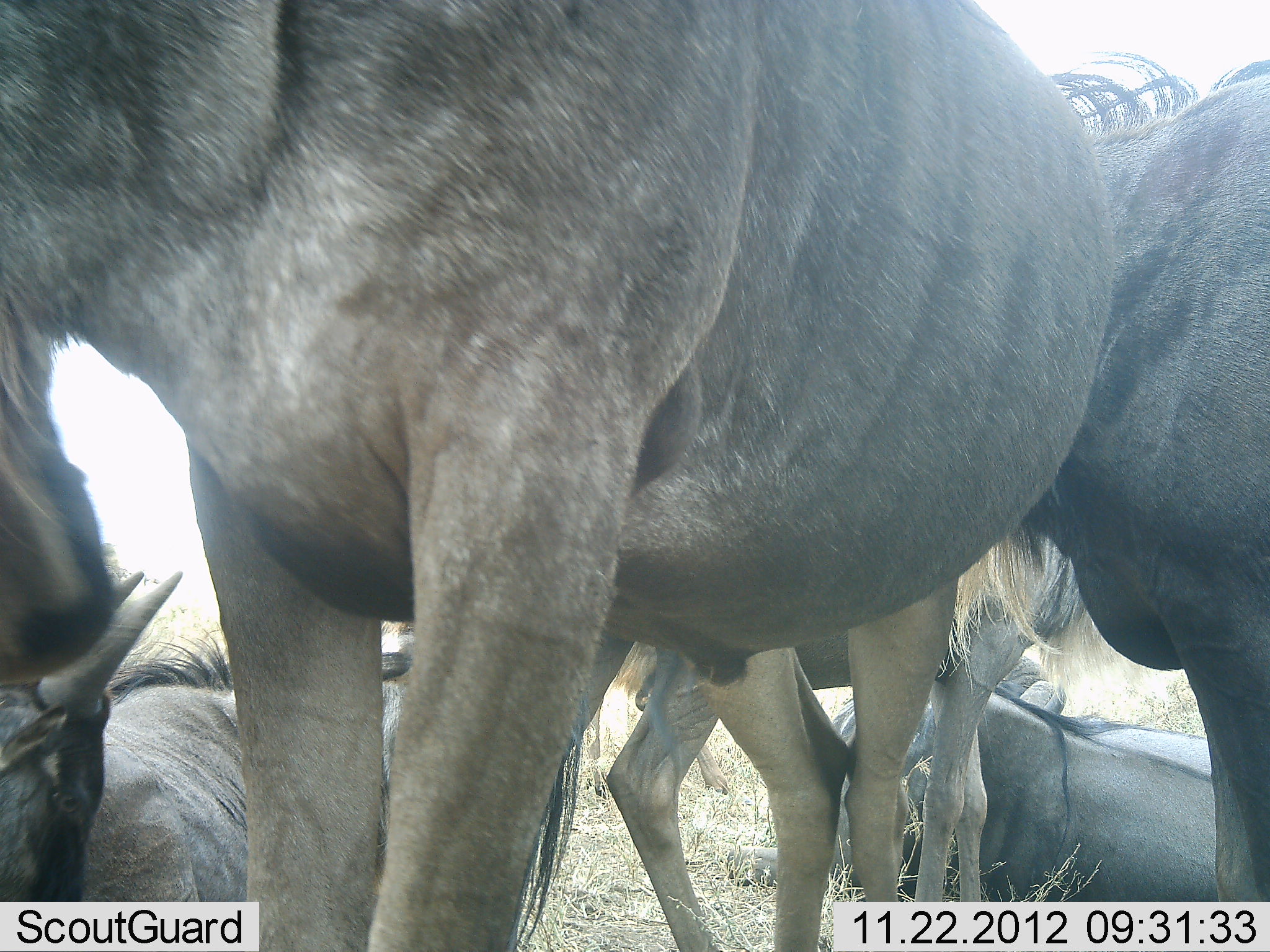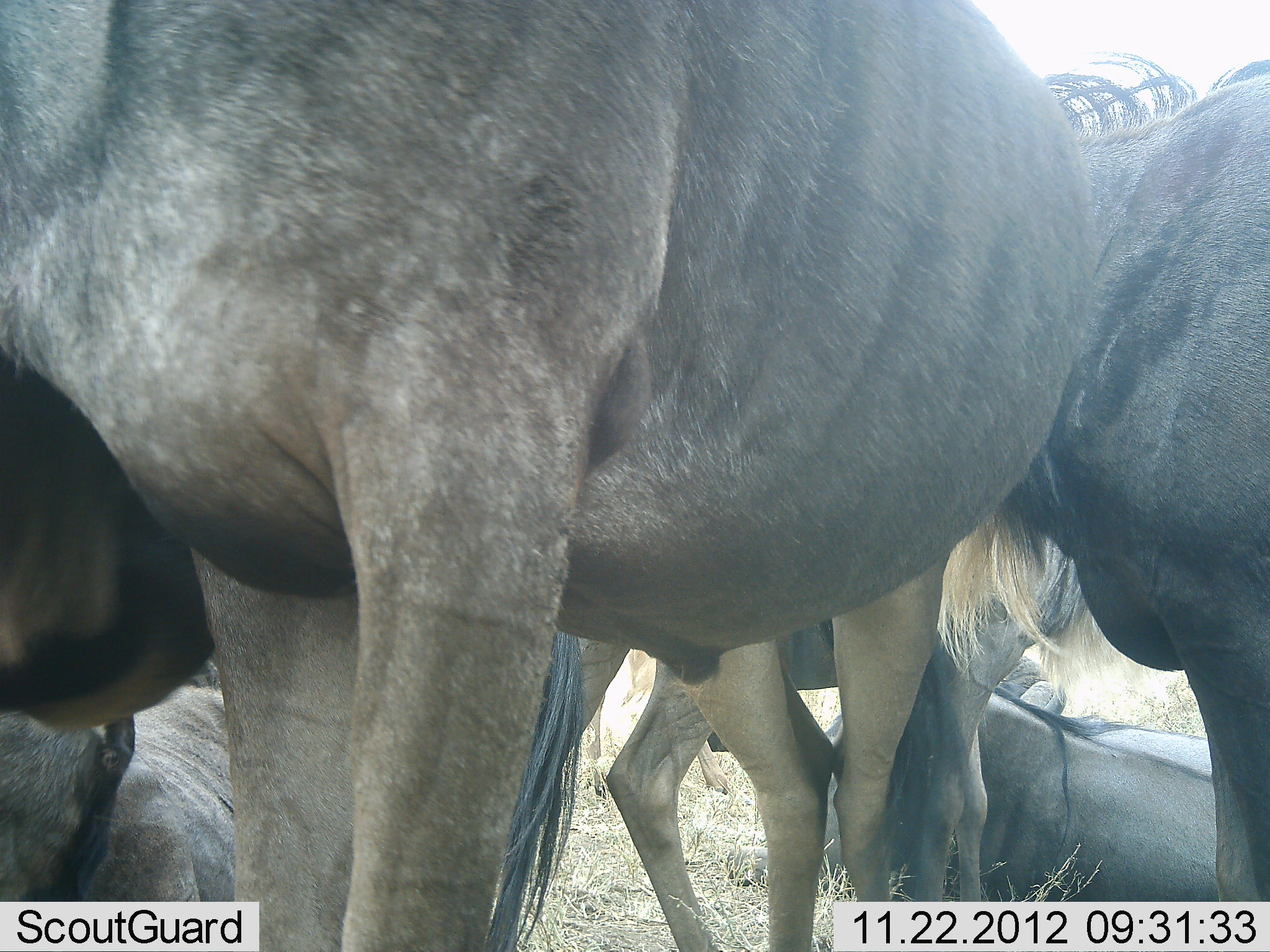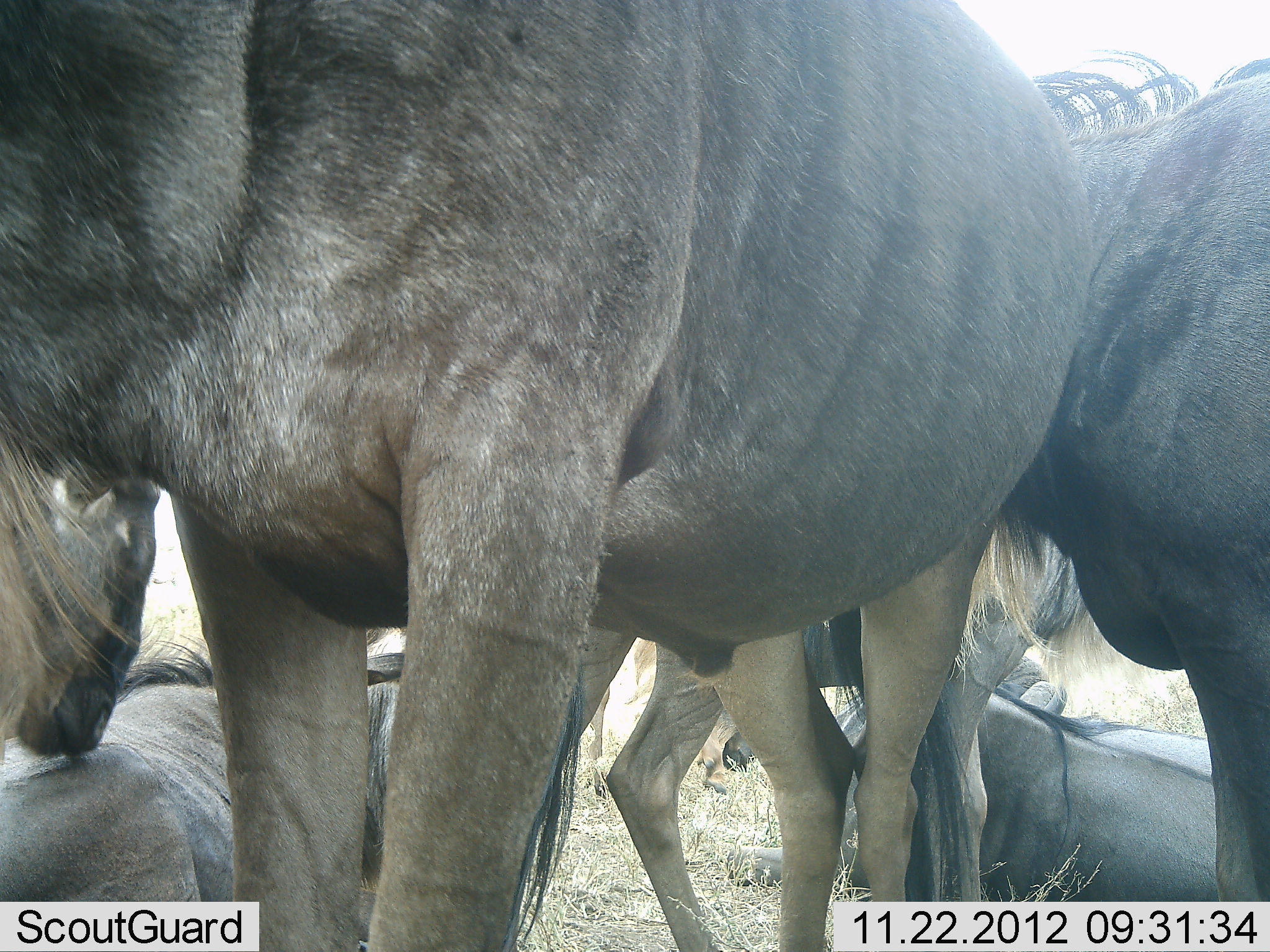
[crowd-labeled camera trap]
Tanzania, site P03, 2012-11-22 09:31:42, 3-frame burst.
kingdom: Animalia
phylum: Chordata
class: Mammalia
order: Artiodactyla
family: Bovidae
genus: Connochaetes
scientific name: Connochaetes taurinus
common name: blue wildebeest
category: wildebeest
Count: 5.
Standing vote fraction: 70%.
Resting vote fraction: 100%.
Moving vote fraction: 0%.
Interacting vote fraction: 10%.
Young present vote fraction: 10%.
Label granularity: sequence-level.